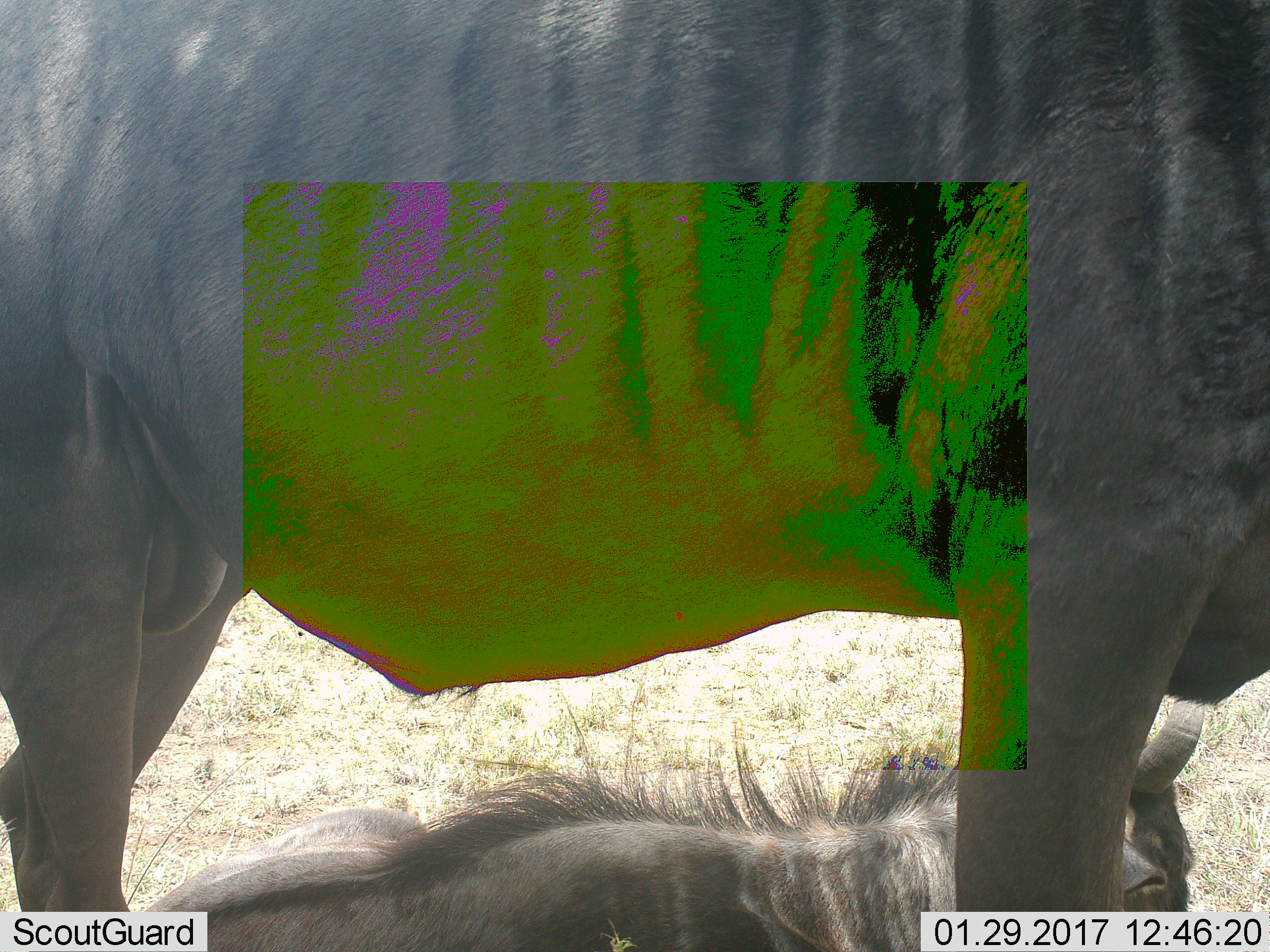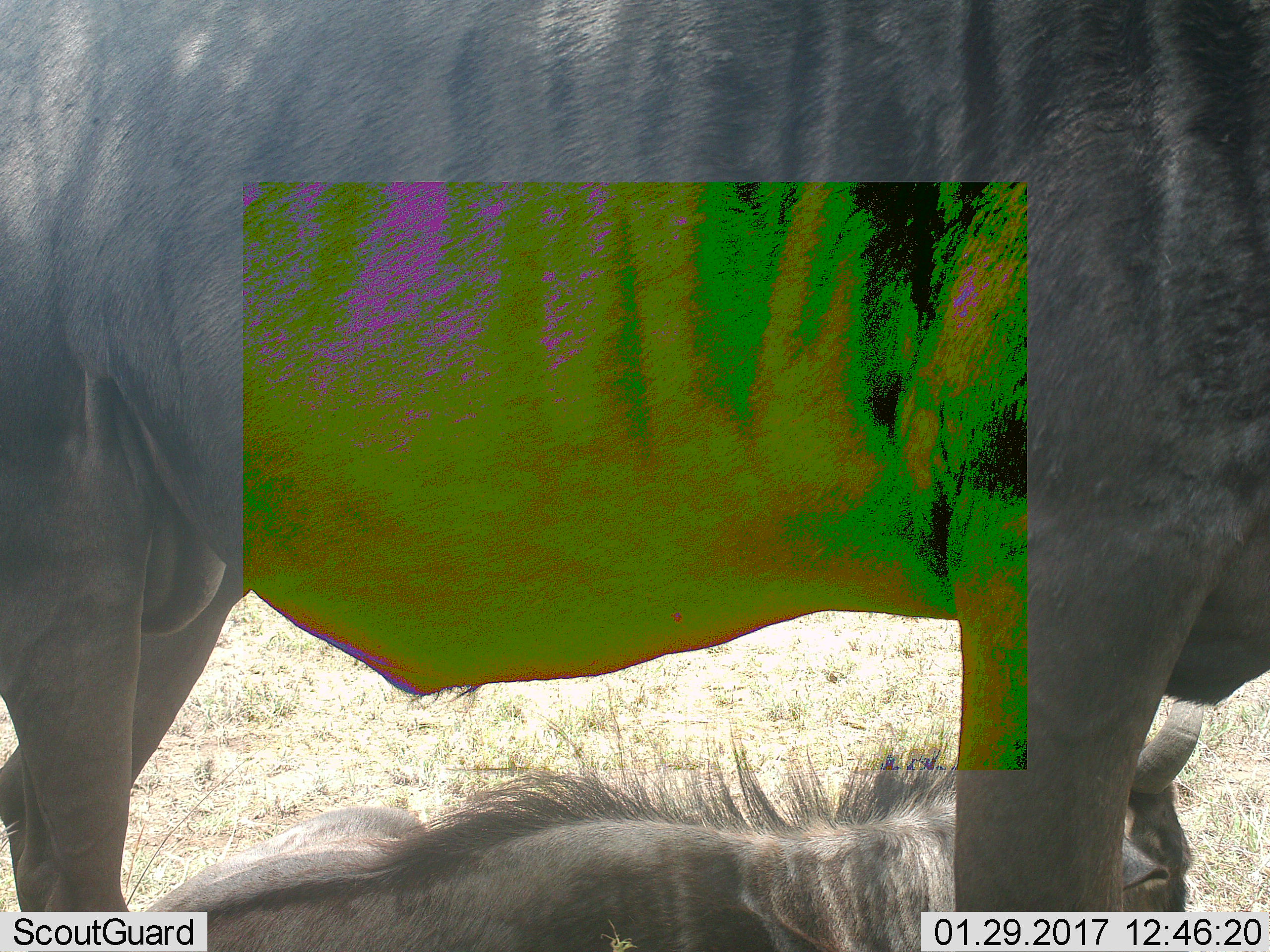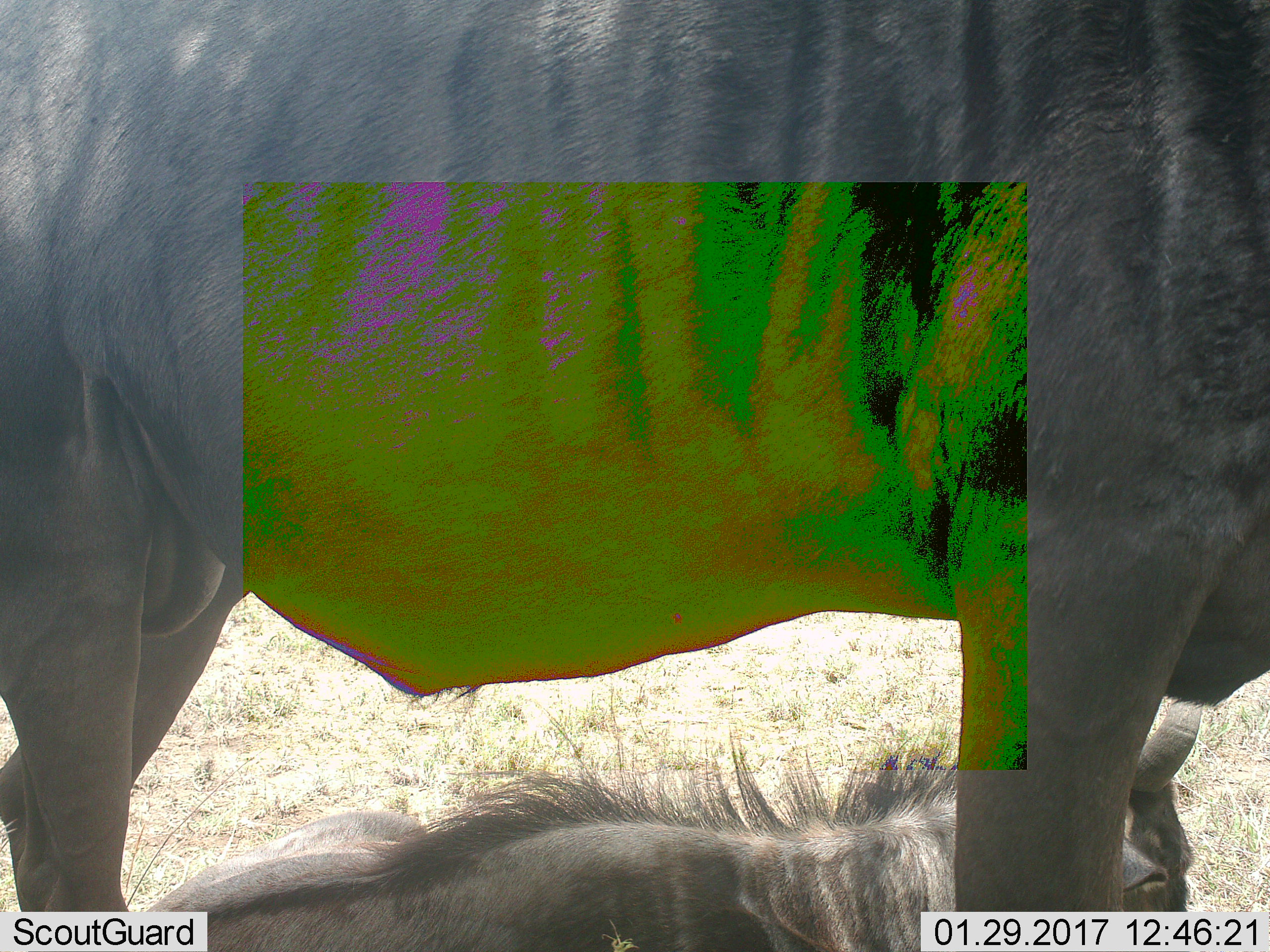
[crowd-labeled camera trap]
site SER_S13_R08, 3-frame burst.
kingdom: Animalia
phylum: Chordata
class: Mammalia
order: Artiodactyla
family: Bovidae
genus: Connochaetes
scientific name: Connochaetes taurinus taurinus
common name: blue wildebeest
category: wildebeestblue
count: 2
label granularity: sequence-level